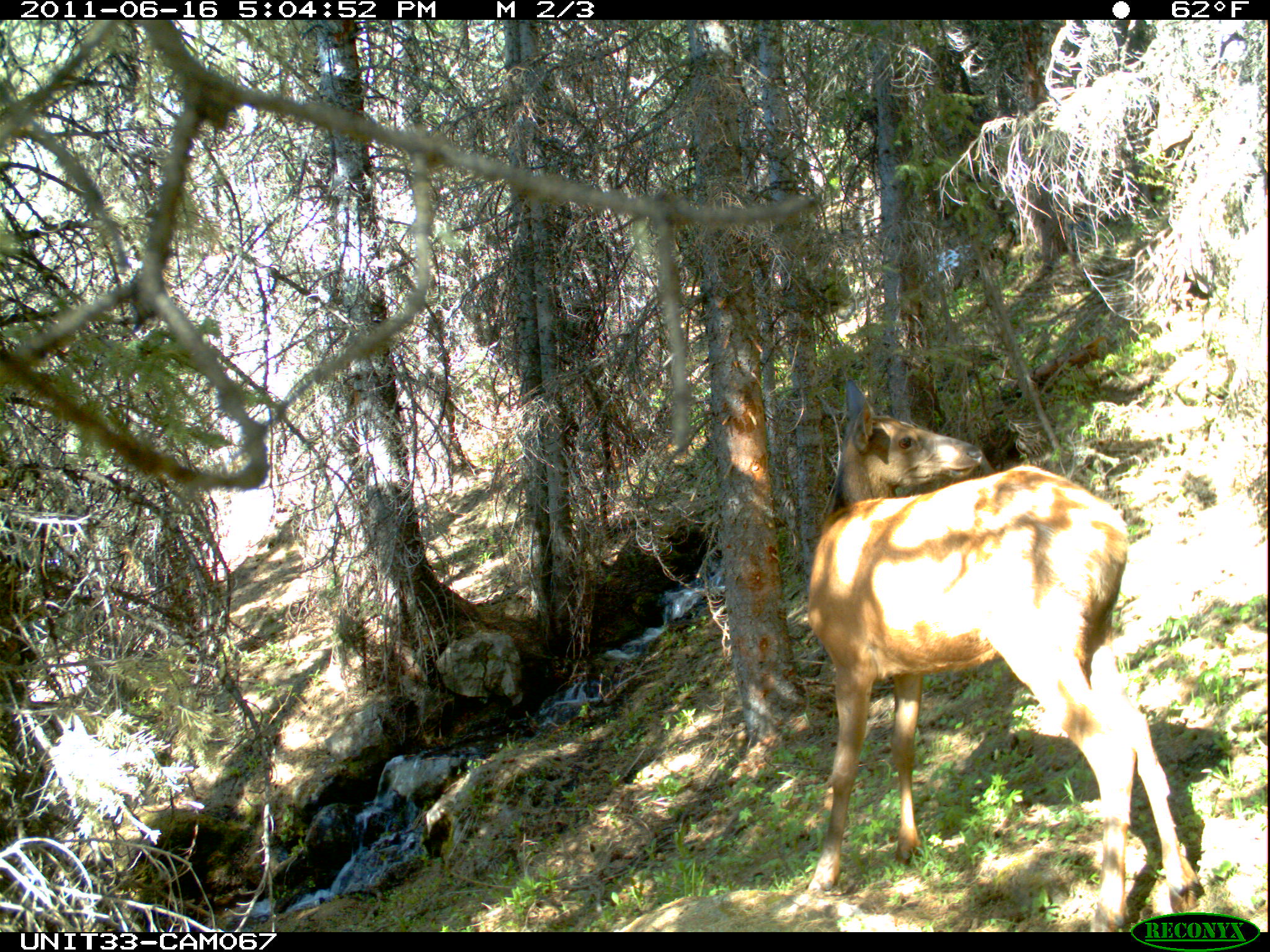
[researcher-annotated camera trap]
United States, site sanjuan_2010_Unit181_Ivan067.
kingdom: Animalia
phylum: Chordata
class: Mammalia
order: Artiodactyla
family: Cervidae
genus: Cervus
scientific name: Cervus elaphus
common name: red deer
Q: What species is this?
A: Cervus elaphus (red deer).